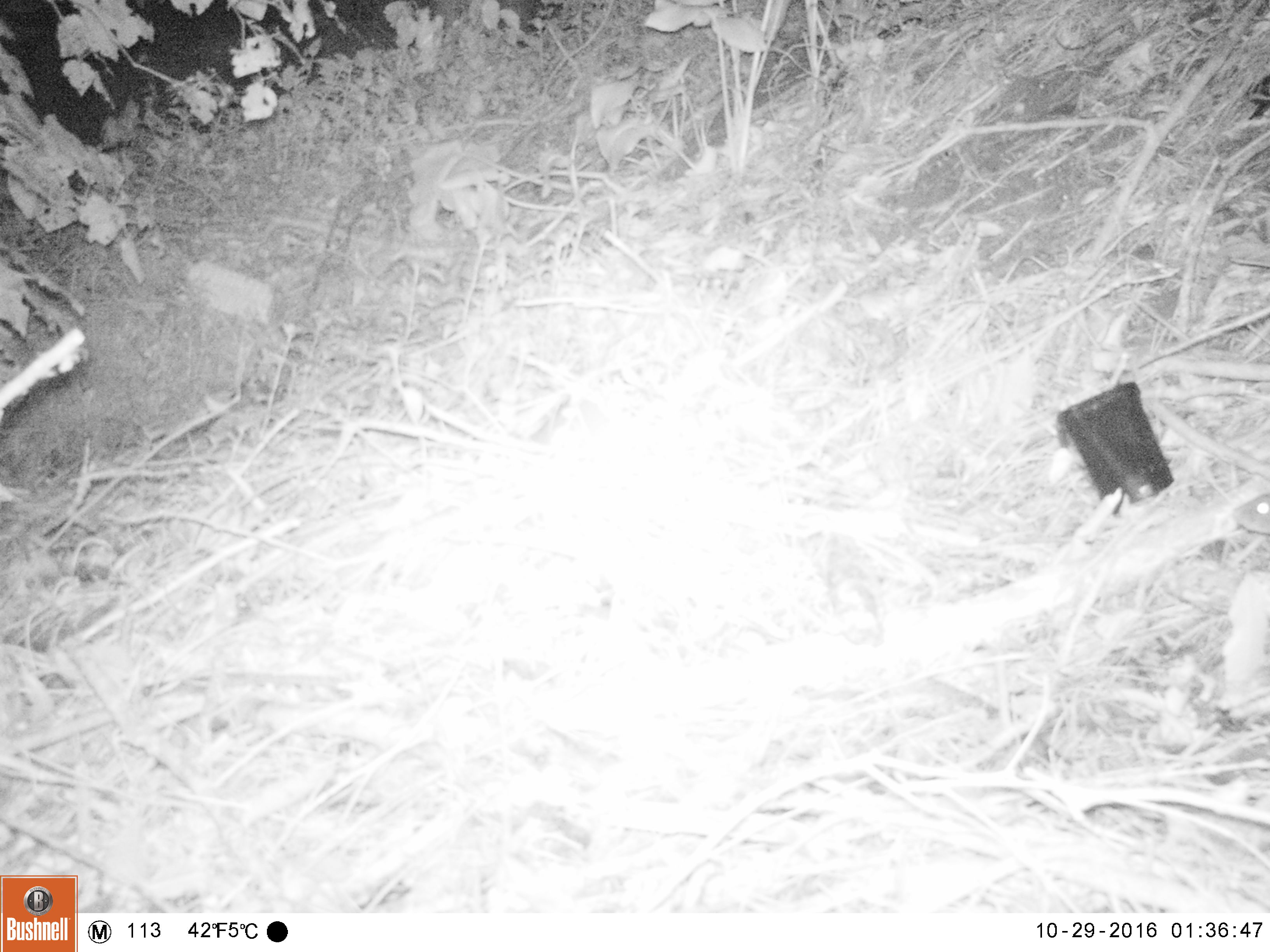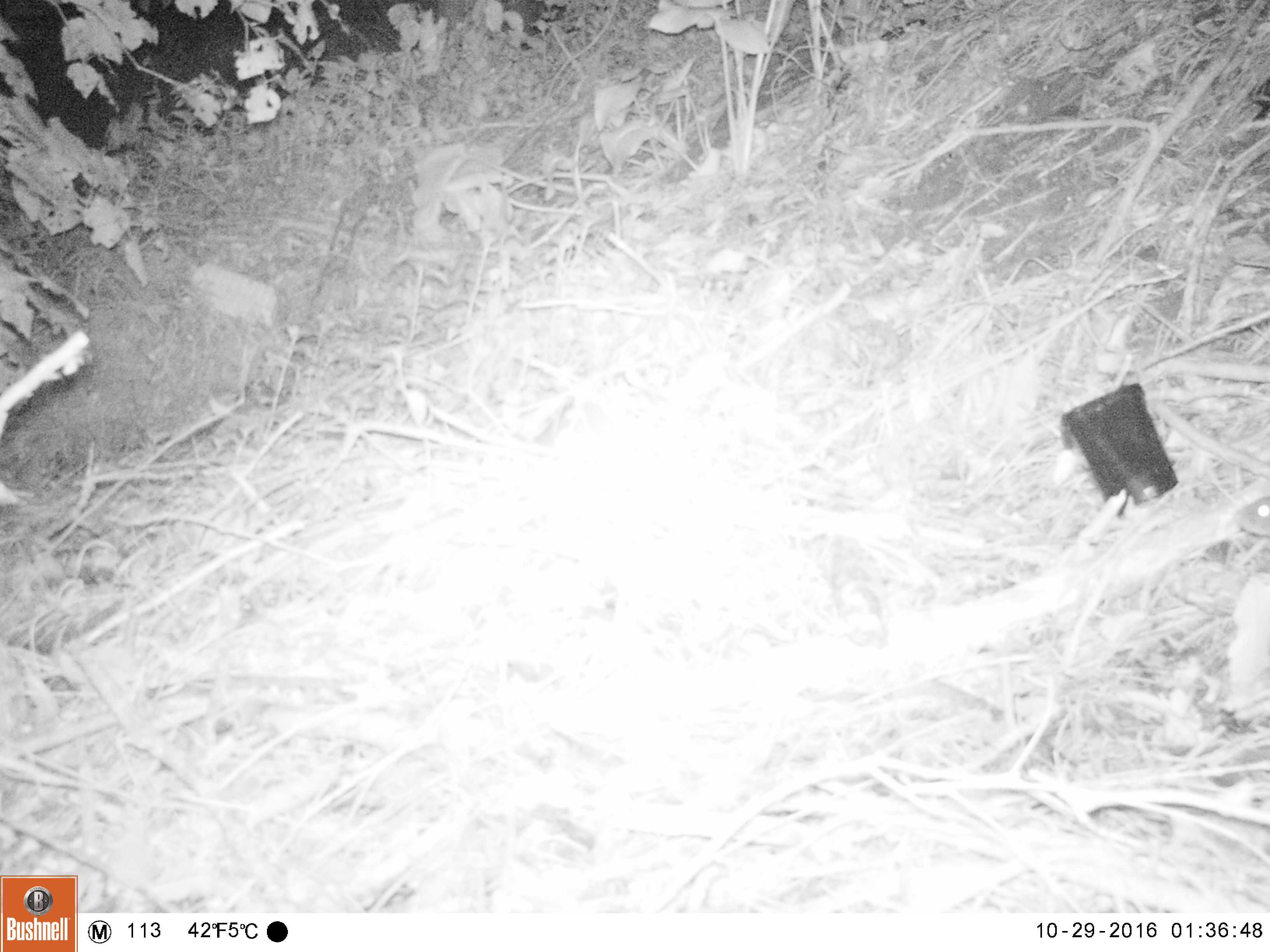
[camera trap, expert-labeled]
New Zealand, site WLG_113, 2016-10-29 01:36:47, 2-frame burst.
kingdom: Animalia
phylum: Chordata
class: Mammalia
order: Rodentia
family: Muridae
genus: Mus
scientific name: Mus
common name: mouse